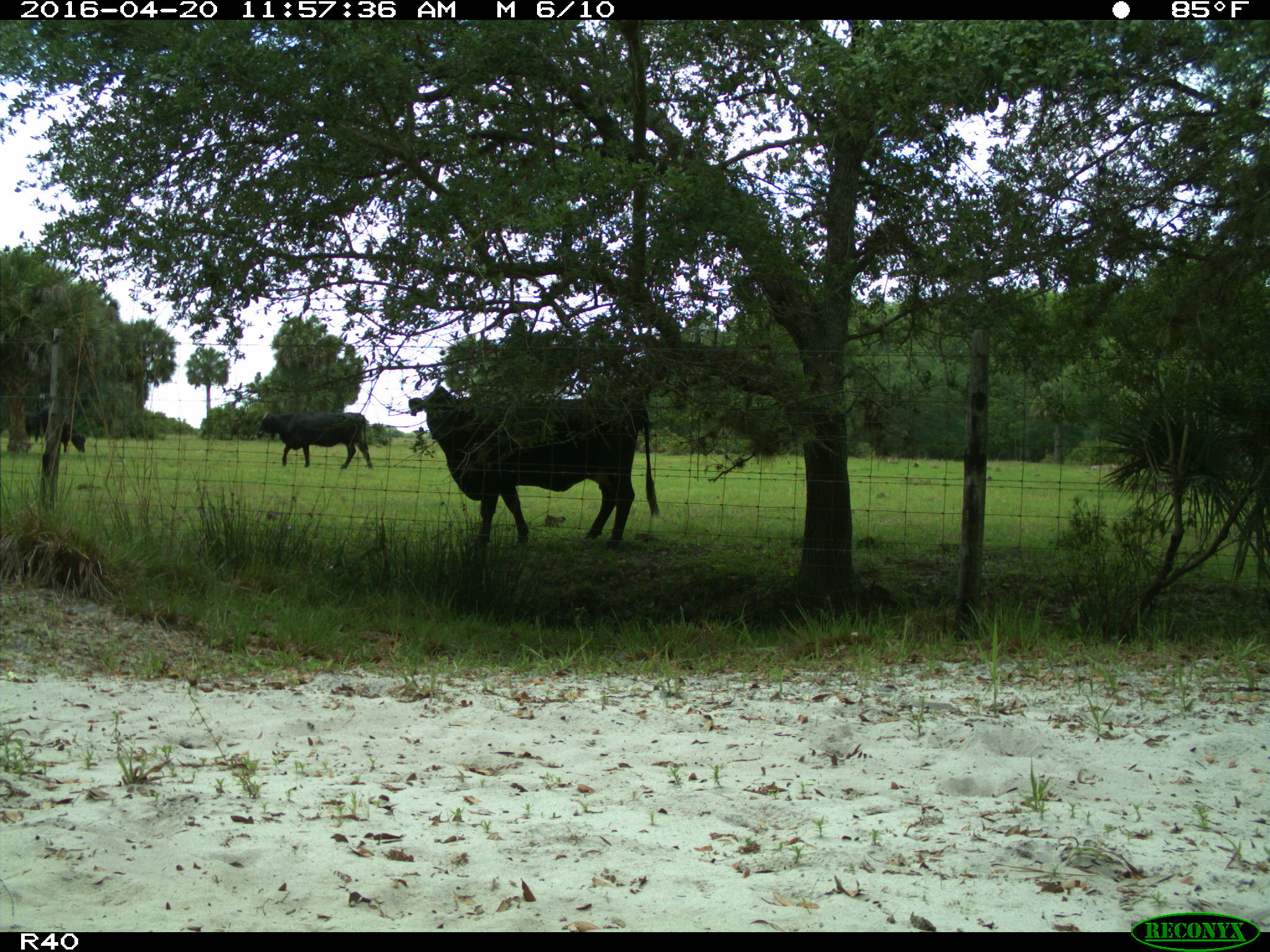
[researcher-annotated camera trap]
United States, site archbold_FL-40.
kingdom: Animalia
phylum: Chordata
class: Mammalia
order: Artiodactyla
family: Bovidae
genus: Bos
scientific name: Bos taurus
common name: domestic cow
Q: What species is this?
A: Bos taurus (domestic cow).